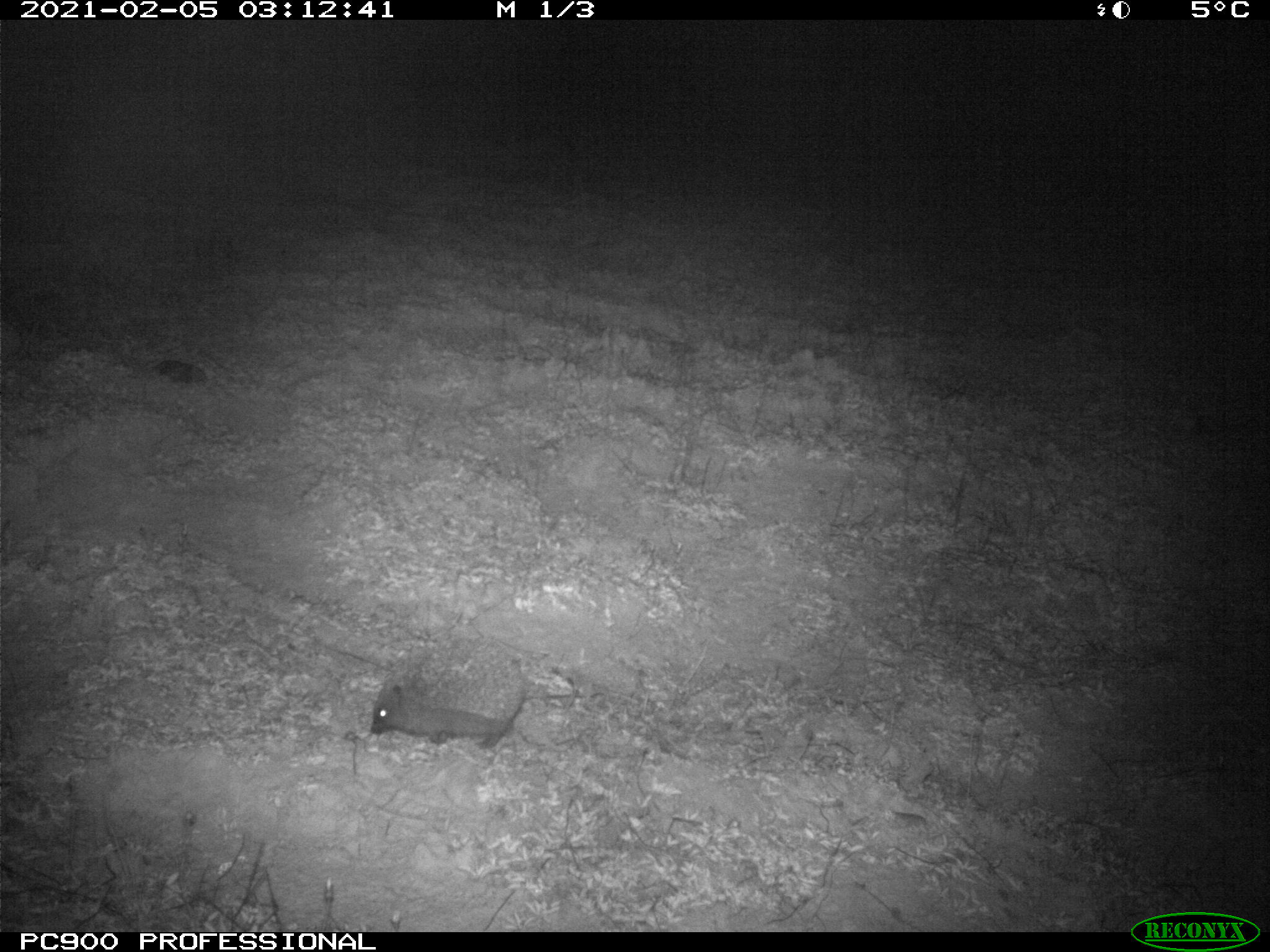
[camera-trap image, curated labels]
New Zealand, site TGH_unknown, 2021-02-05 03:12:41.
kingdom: Animalia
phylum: Chordata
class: Mammalia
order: Eulipotyphla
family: Erinaceidae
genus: Erinaceus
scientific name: Erinaceus europaeus europaeus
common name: european hedgehog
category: hedgehog